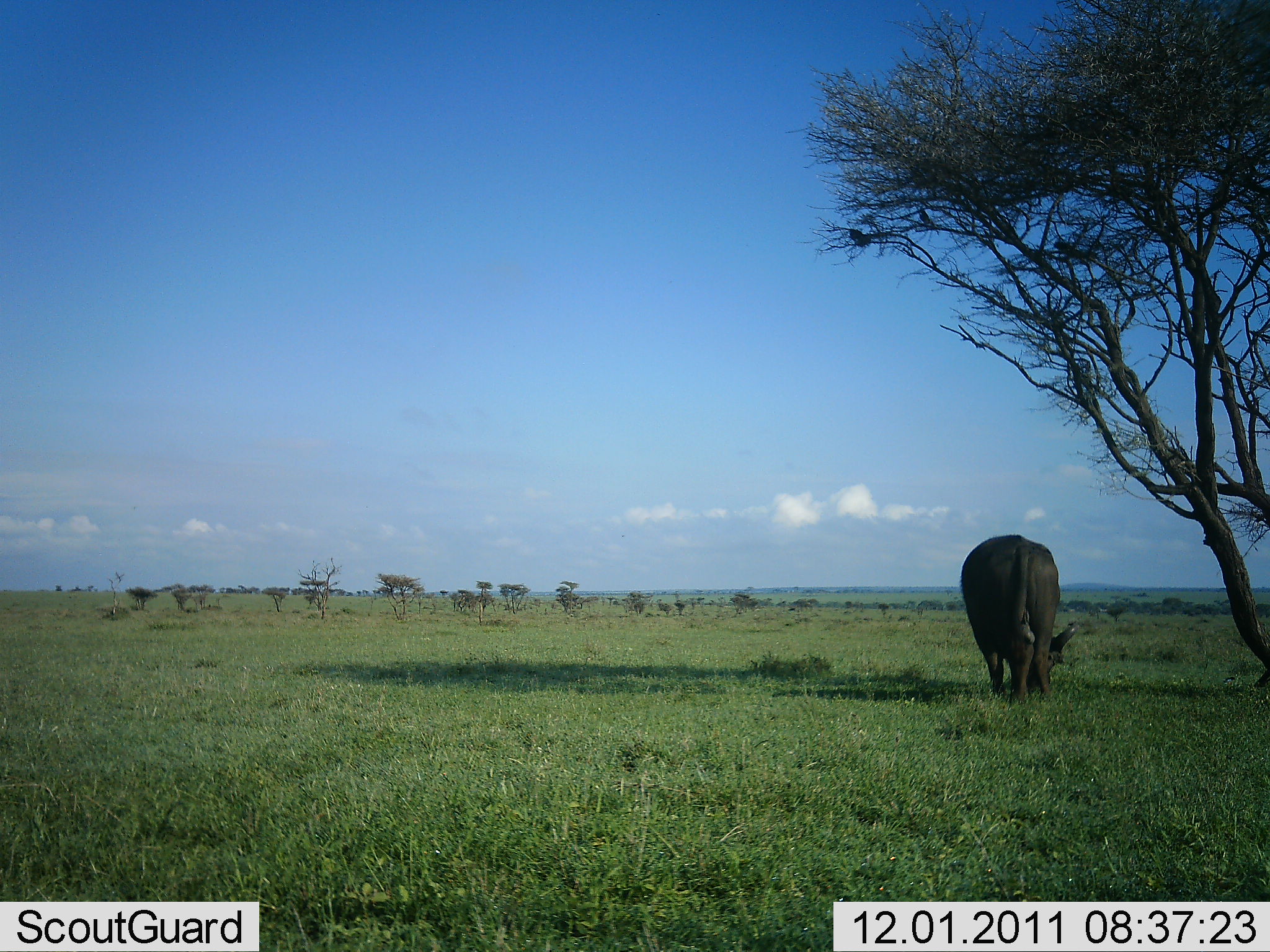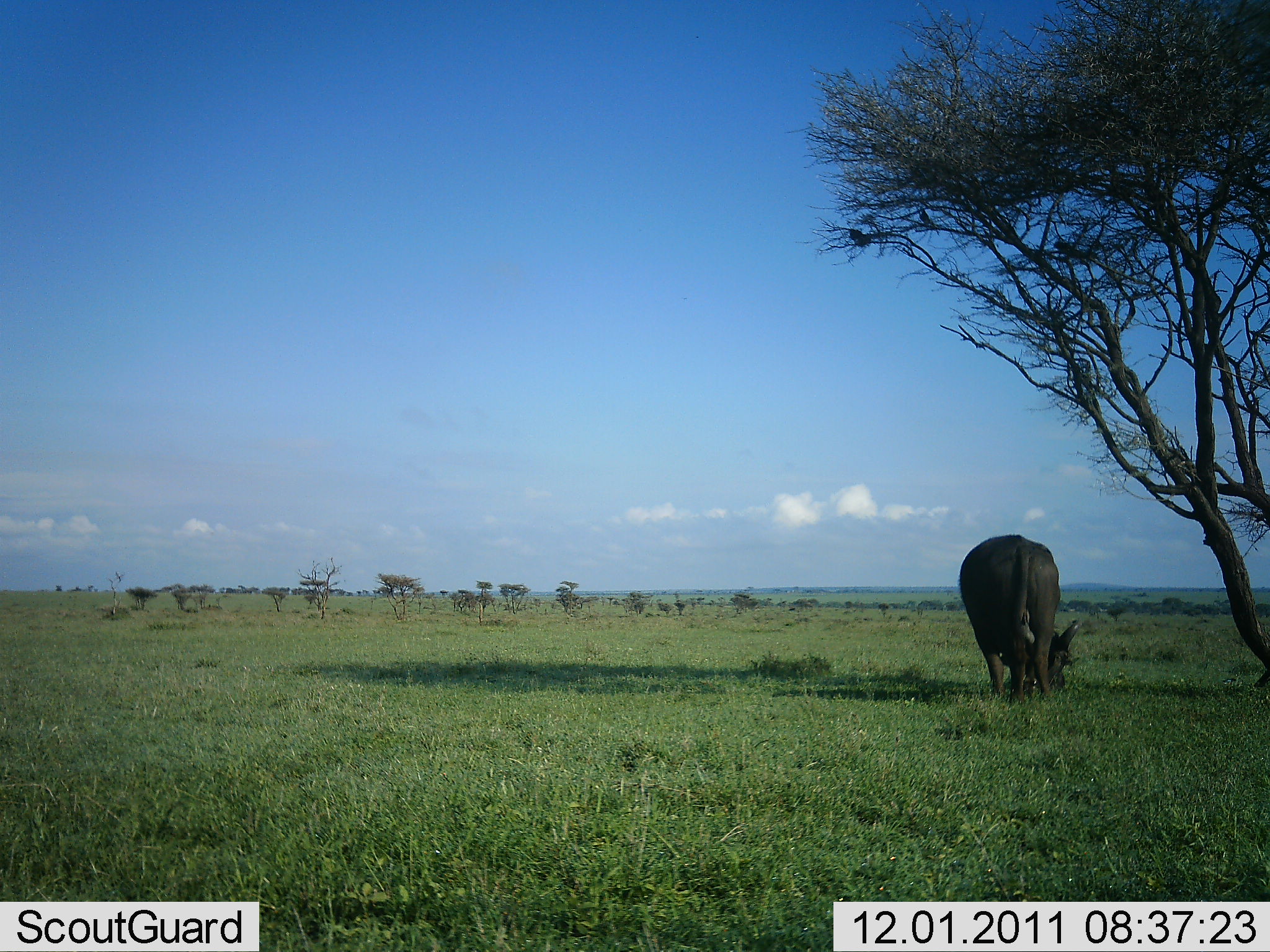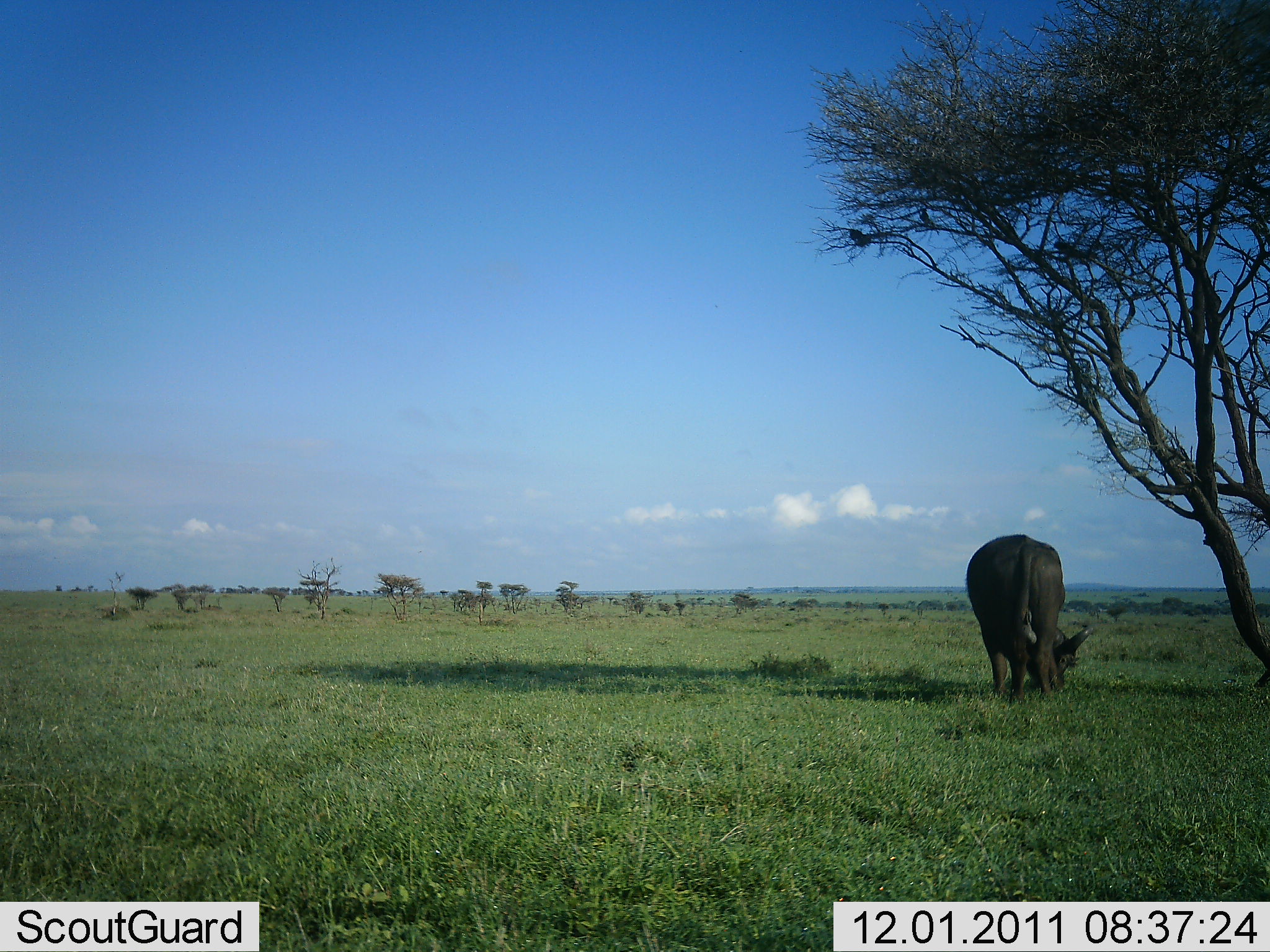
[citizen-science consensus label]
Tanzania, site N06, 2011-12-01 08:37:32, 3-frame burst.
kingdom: Animalia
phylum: Chordata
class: Mammalia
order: Artiodactyla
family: Bovidae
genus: Syncerus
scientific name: Syncerus caffer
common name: cape buffalo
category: buffalo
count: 1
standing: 15%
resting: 0%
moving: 0%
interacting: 0%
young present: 0%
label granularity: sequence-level